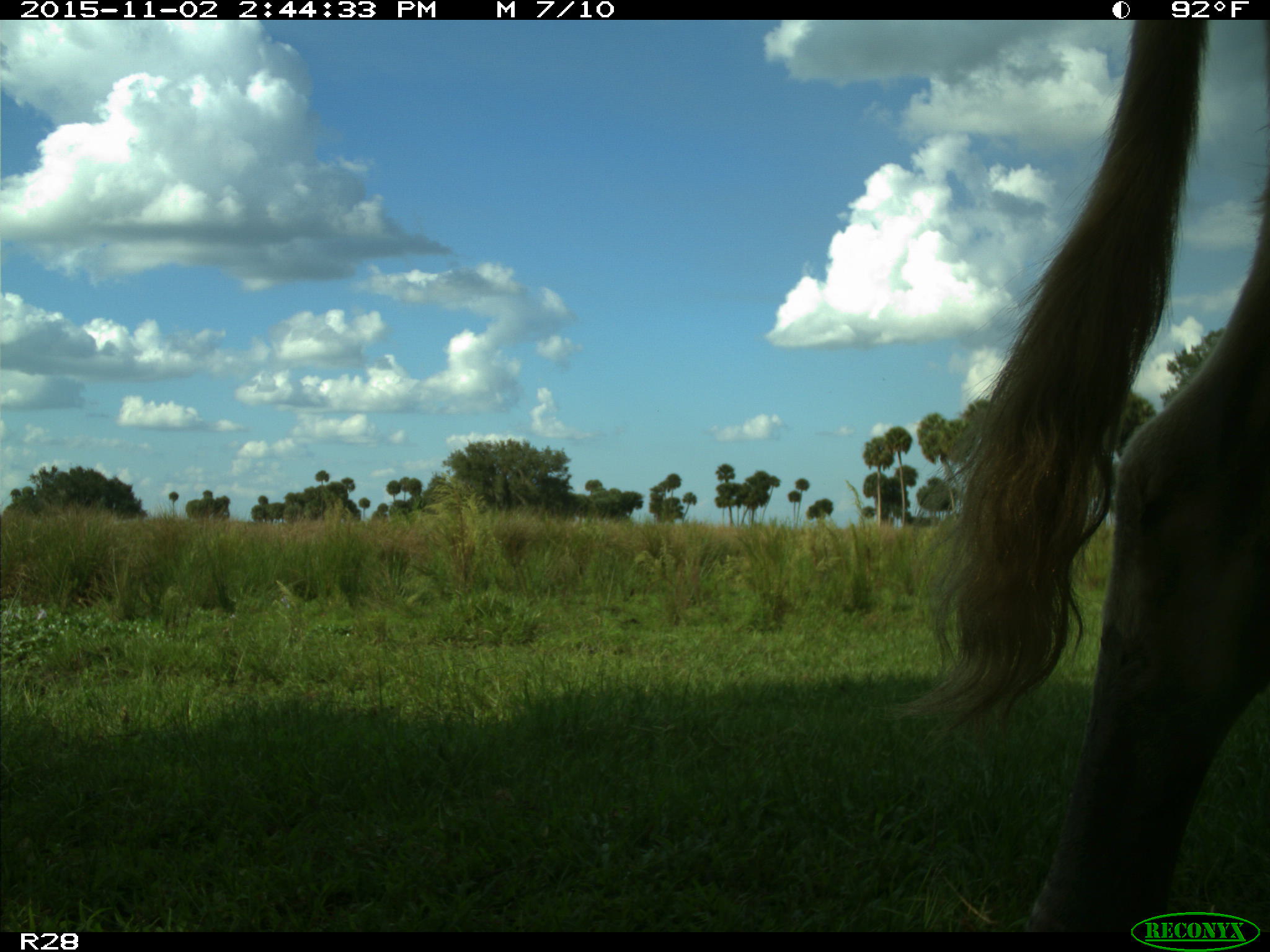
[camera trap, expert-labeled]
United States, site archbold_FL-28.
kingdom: Animalia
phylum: Chordata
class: Mammalia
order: Artiodactyla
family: Bovidae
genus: Bos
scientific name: Bos taurus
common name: domestic cow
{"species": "Bos taurus (domestic cow)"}